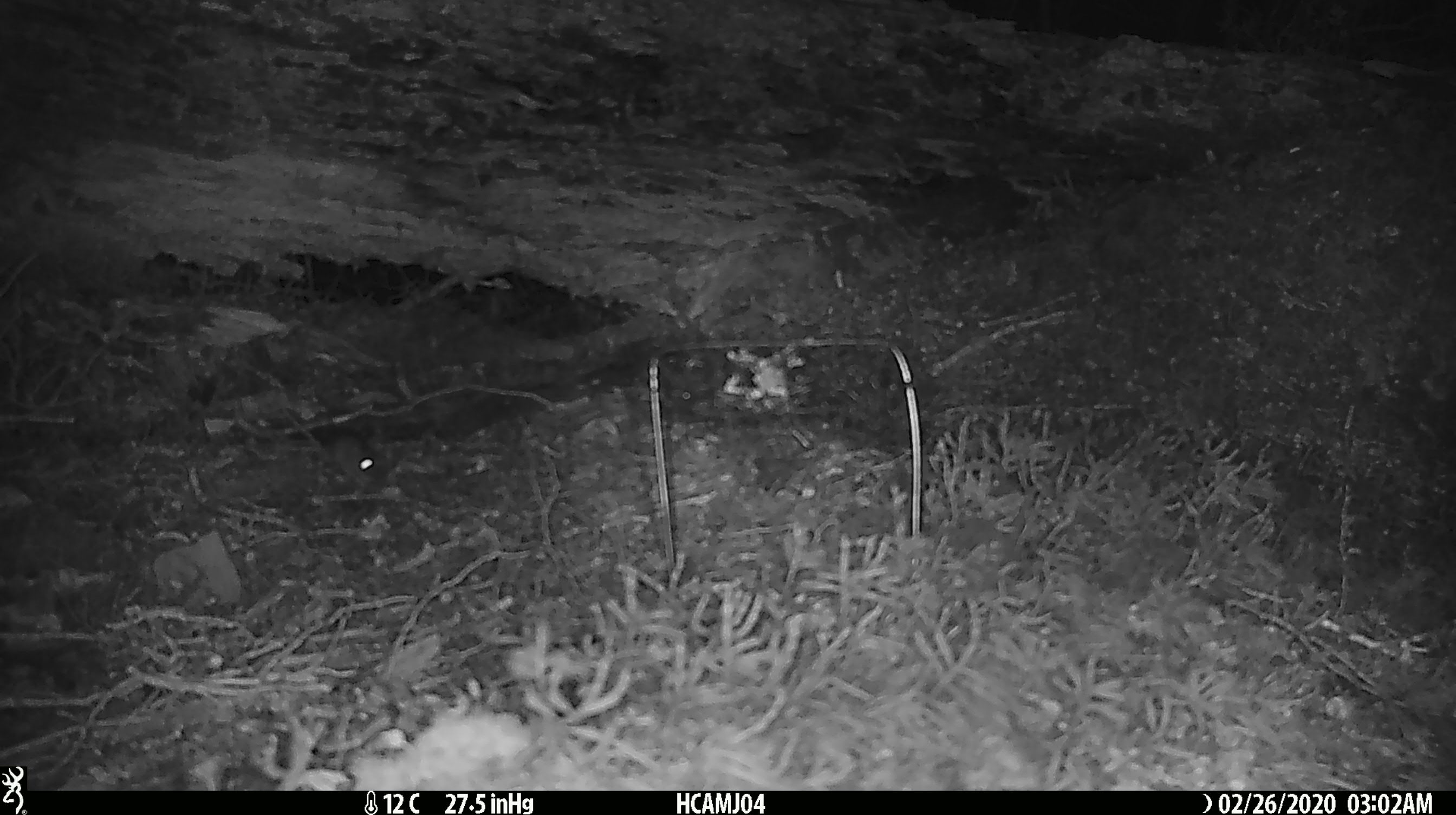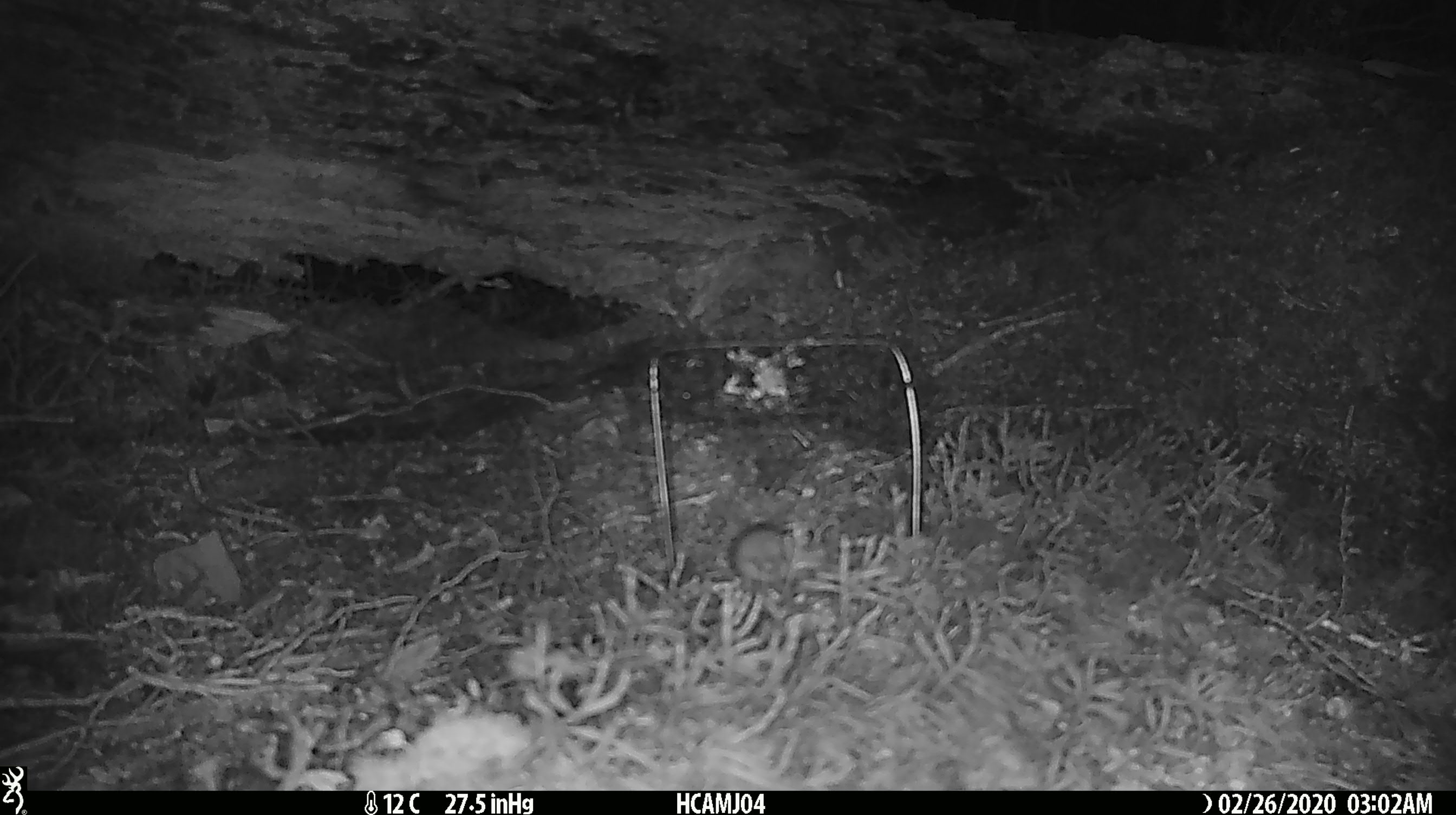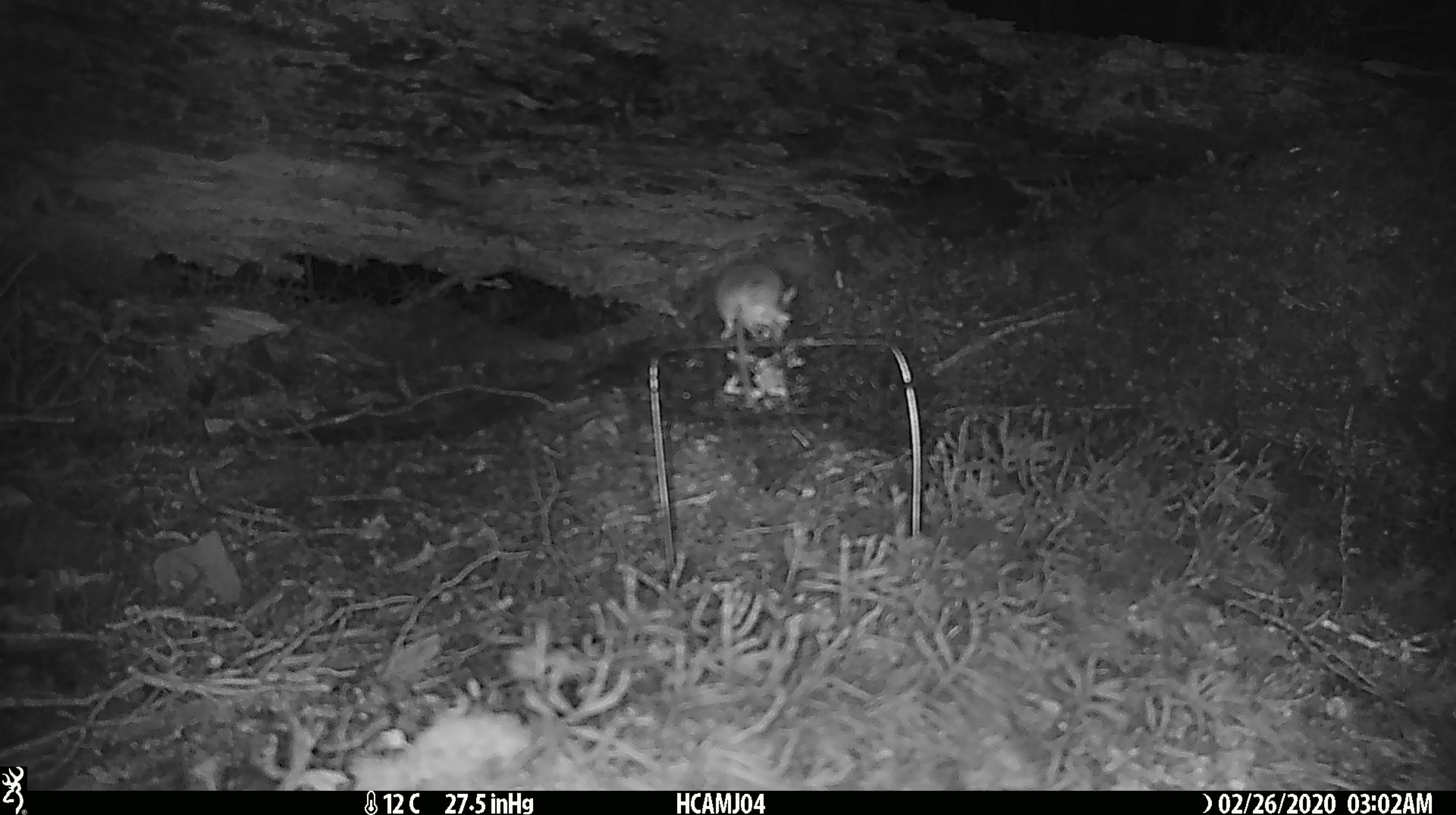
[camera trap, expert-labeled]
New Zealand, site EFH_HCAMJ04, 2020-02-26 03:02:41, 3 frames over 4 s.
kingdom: Animalia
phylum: Chordata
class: Mammalia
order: Rodentia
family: Muridae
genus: Mus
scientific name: Mus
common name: mouse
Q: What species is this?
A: Mouse (Mus).